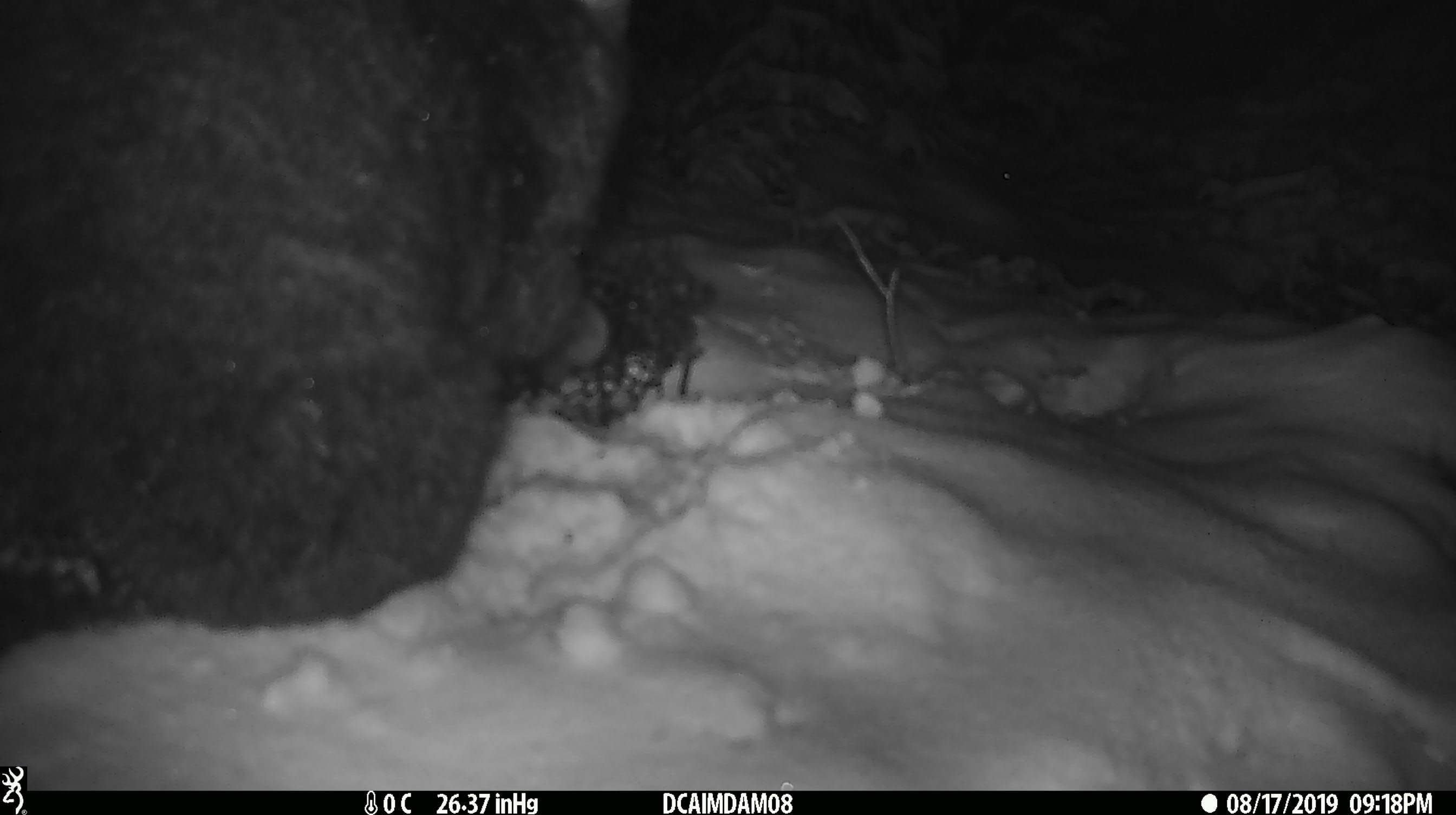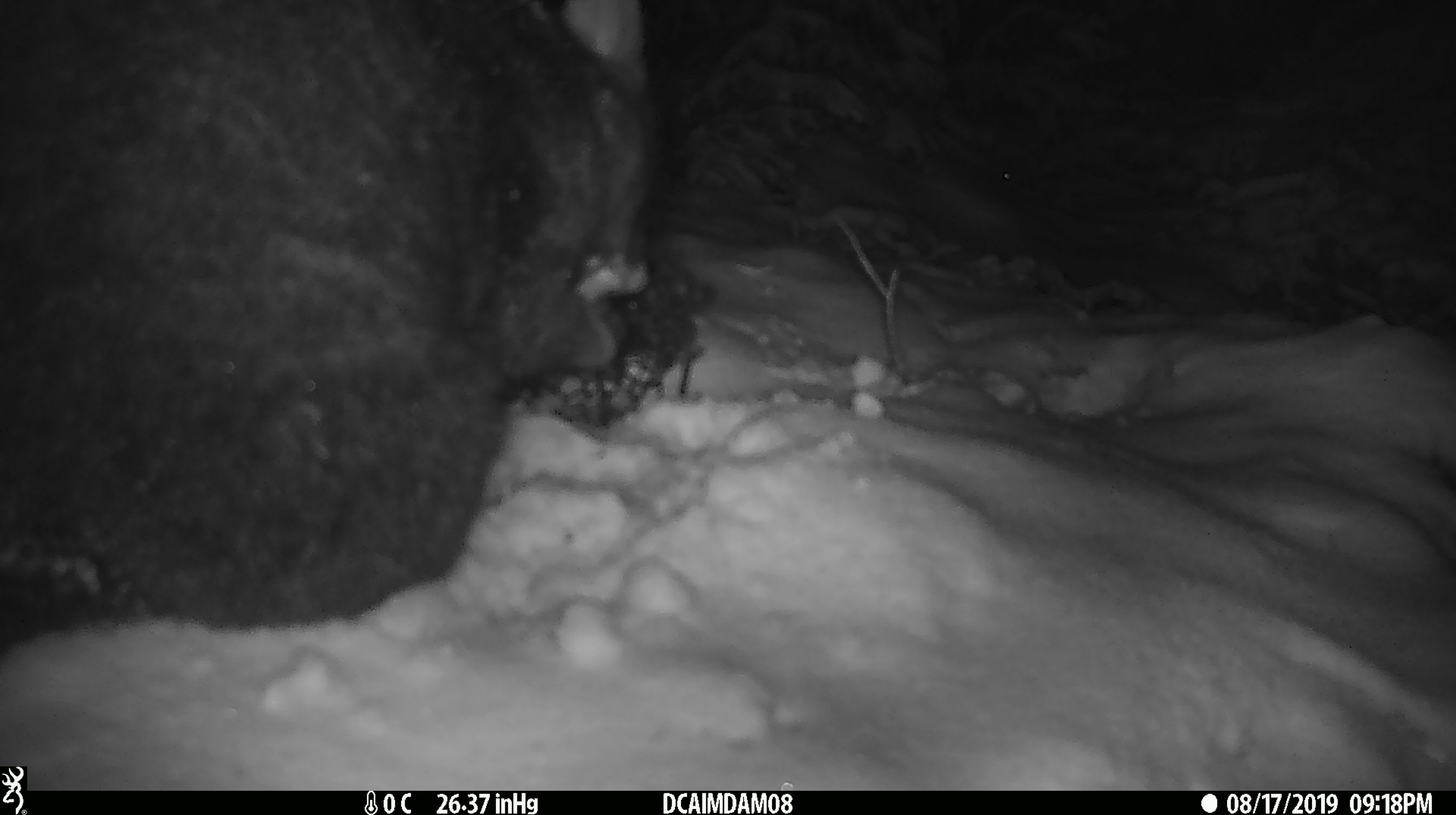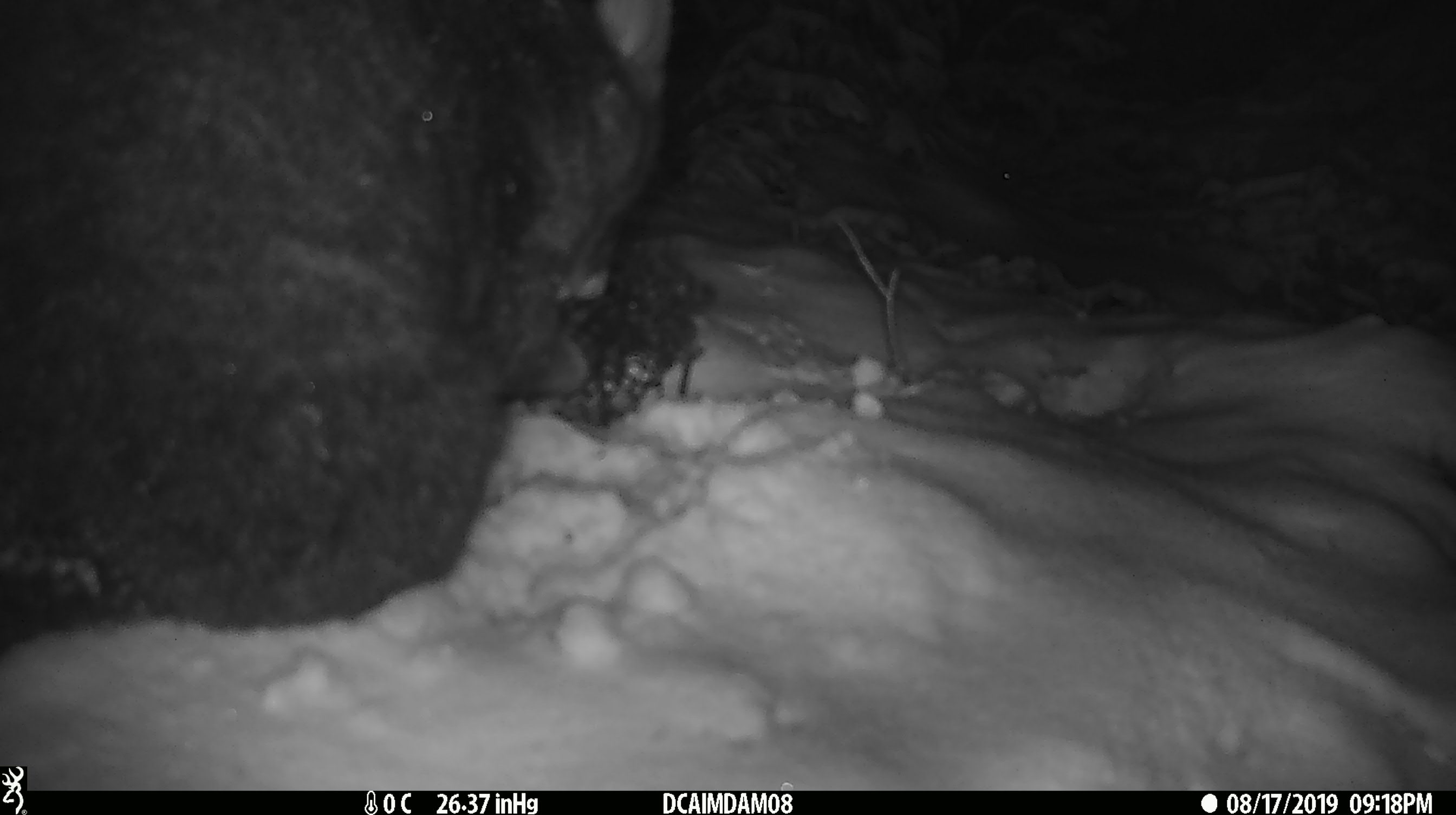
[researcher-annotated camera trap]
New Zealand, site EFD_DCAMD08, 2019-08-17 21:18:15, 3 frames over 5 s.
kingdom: Animalia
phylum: Chordata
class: Mammalia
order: Diprotodontia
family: Phalangeridae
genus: Trichosurus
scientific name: Trichosurus vulpecula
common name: common brushtail possum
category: possum